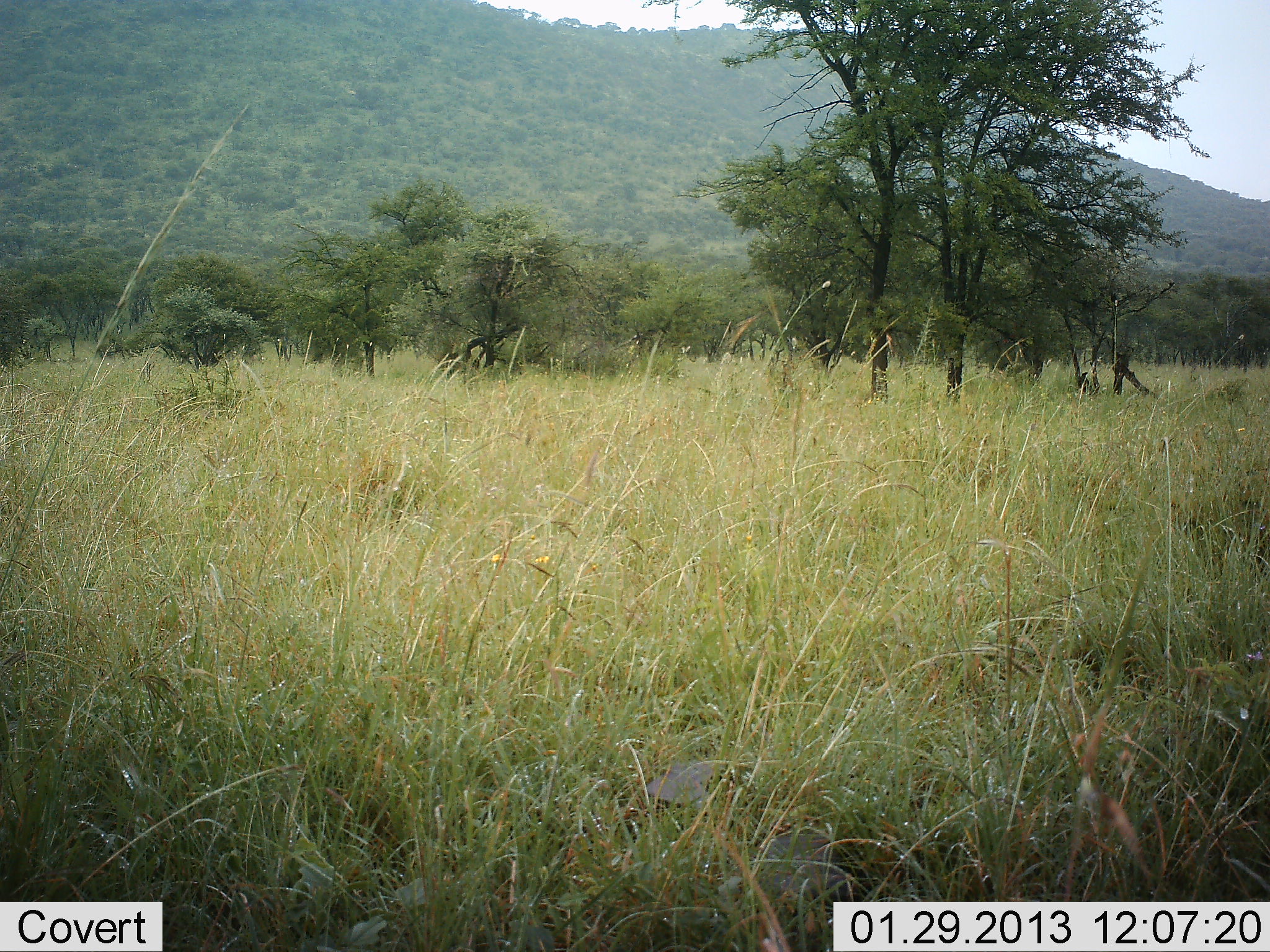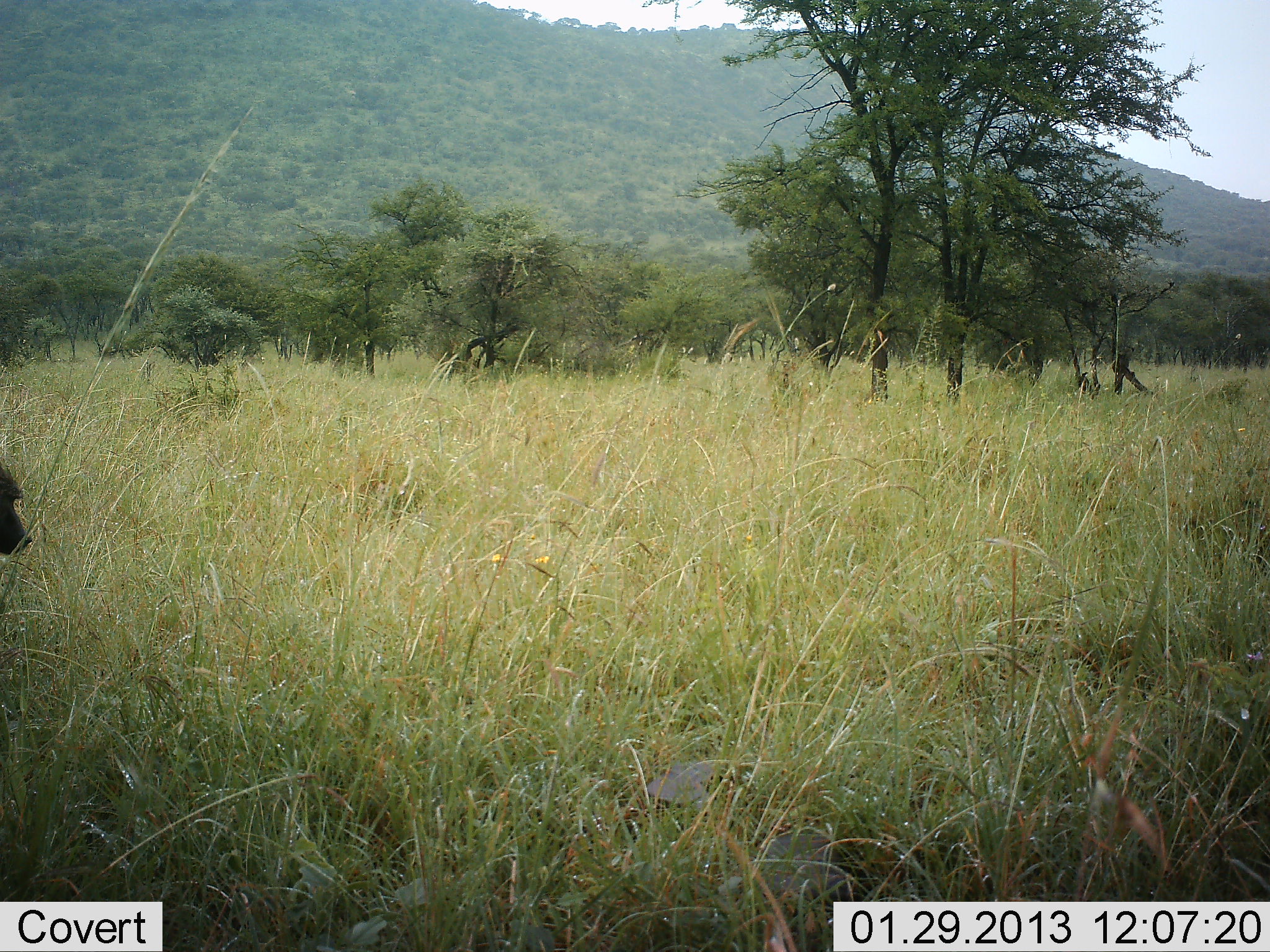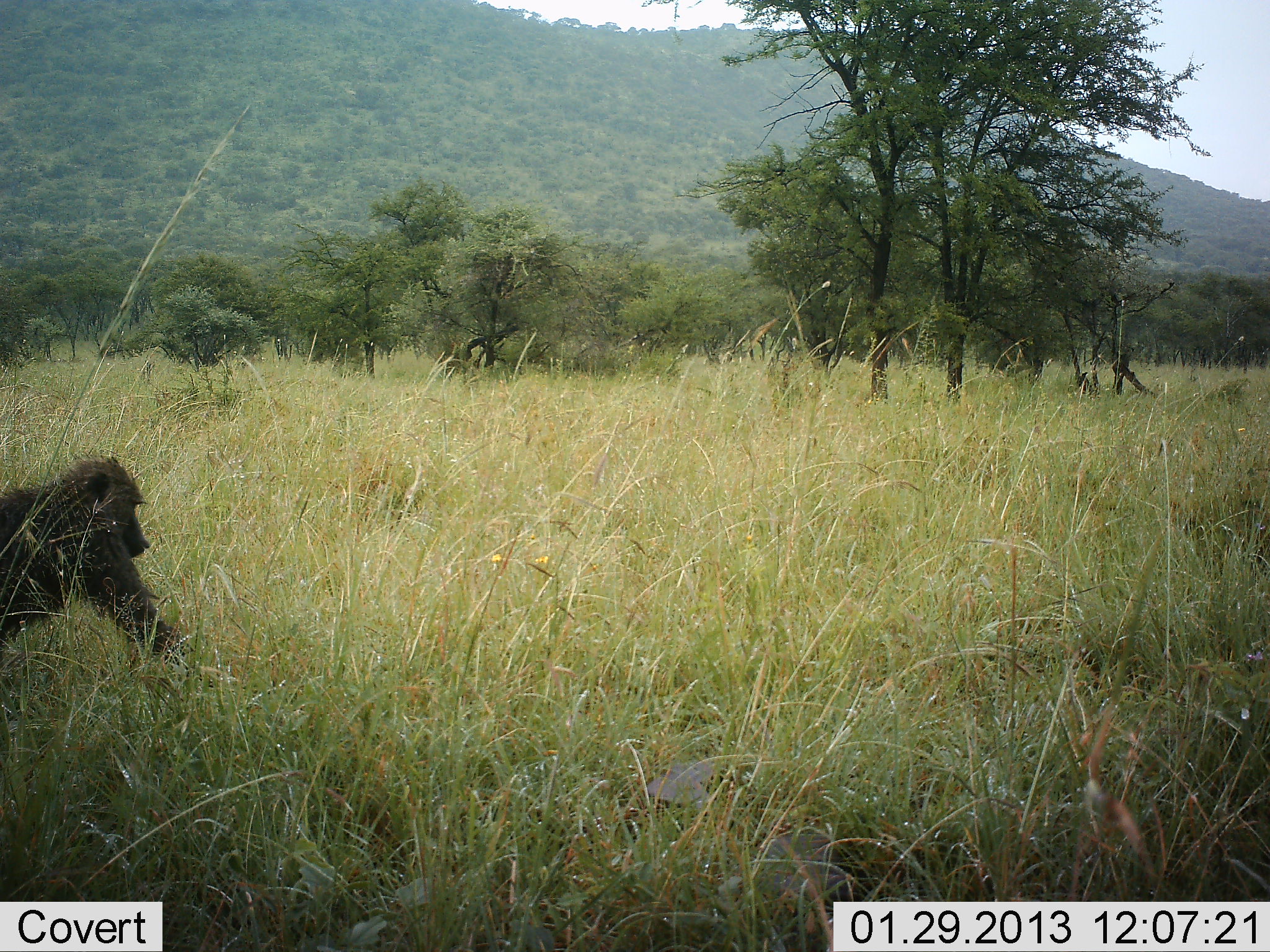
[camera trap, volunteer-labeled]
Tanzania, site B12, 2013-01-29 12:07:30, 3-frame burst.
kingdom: Animalia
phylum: Chordata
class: Mammalia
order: Primates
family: Cercopithecidae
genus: Papio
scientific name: Papio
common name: baboon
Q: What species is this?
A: Baboon (Papio).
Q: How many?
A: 1.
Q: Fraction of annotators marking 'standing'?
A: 0%.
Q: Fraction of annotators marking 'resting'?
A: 0%.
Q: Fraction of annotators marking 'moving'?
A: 100%.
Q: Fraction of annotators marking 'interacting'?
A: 0%.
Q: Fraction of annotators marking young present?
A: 0%.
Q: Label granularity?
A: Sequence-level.